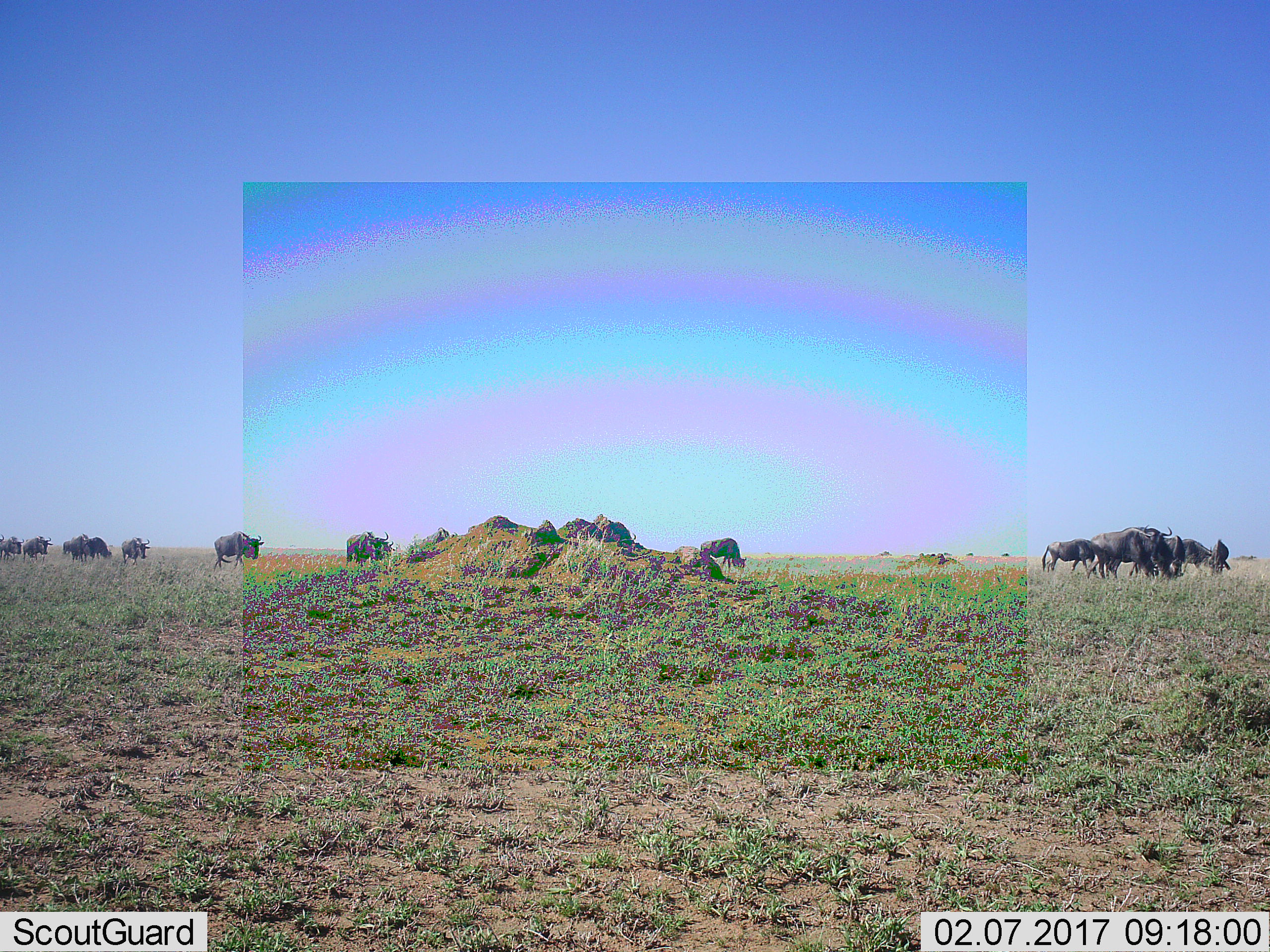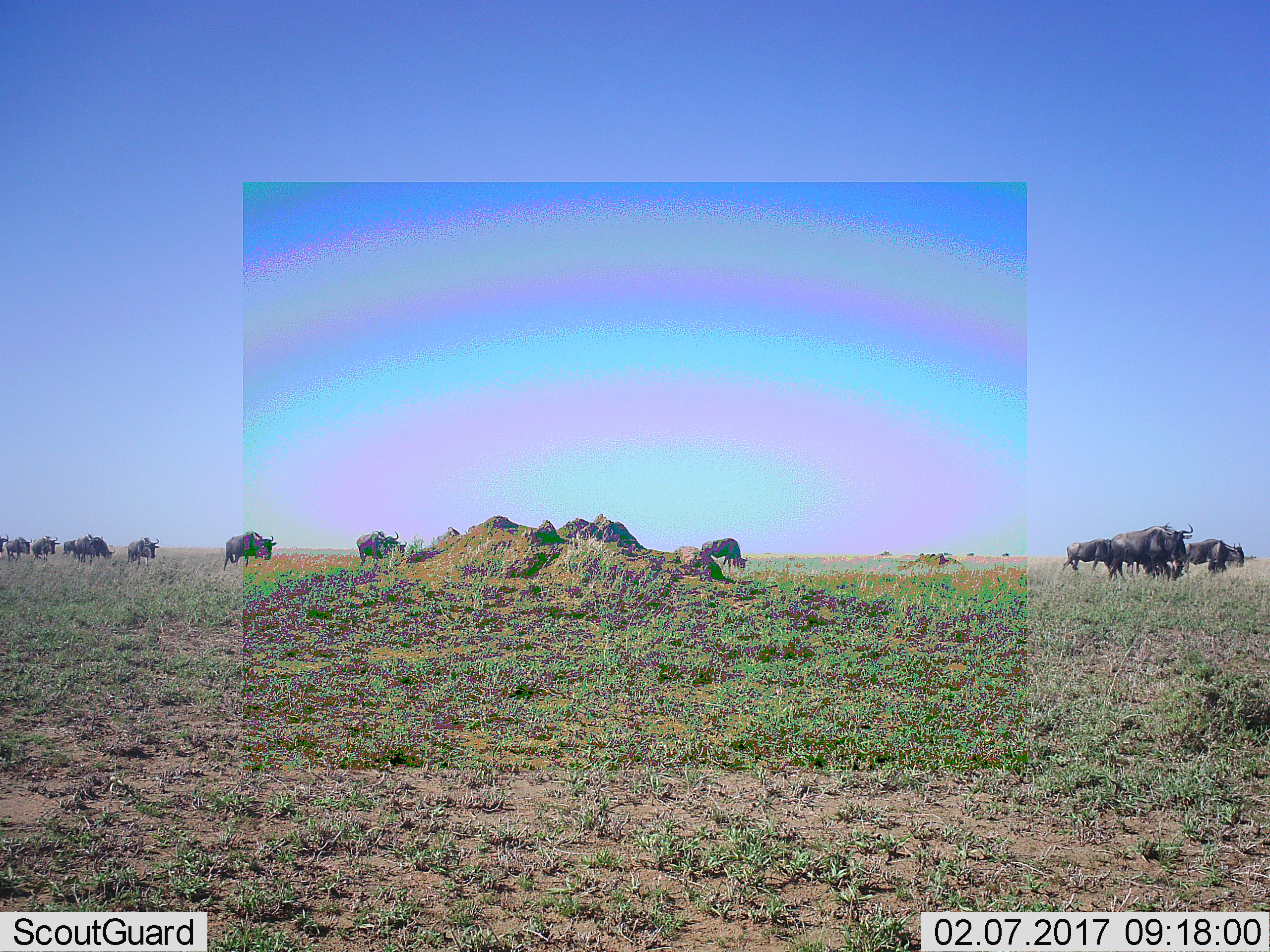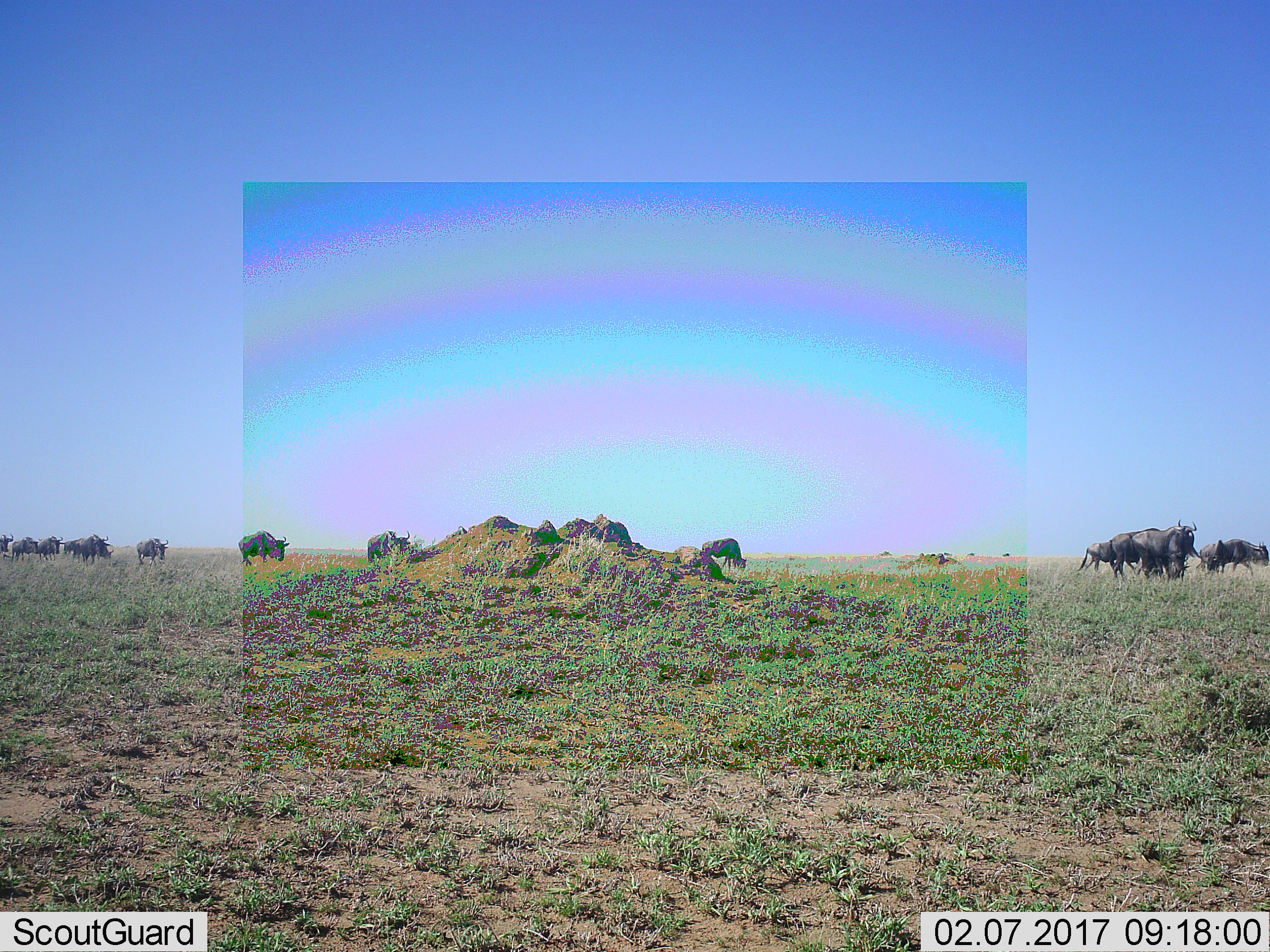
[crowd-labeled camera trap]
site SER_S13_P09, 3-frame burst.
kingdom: Animalia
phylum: Chordata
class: Mammalia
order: Artiodactyla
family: Bovidae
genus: Connochaetes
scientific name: Connochaetes taurinus taurinus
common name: blue wildebeest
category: wildebeestblue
Wildebeestblue (blue wildebeest) (Connochaetes taurinus taurinus), count 11-50. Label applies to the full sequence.